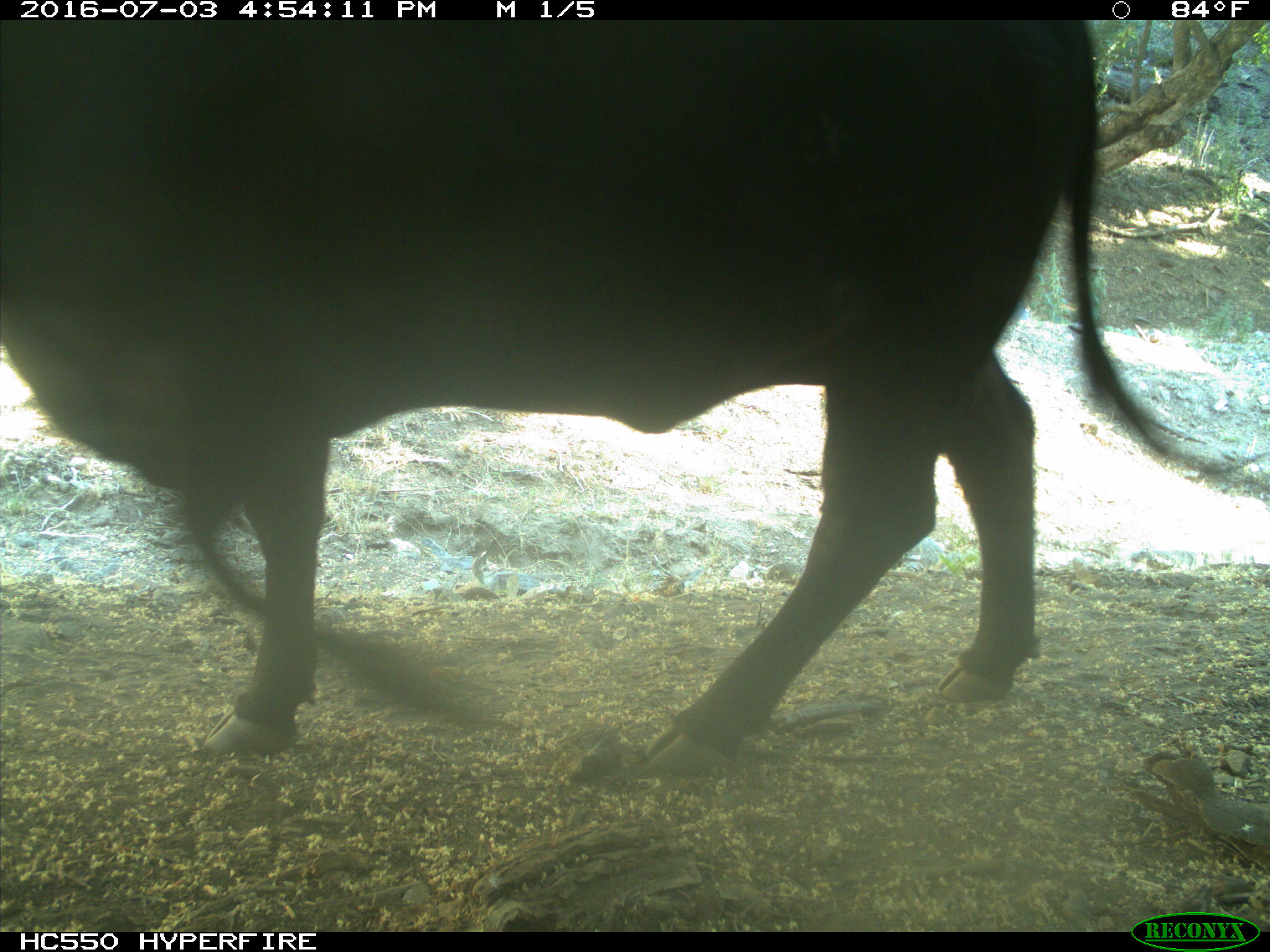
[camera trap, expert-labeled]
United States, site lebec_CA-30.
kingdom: Animalia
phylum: Chordata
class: Mammalia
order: Artiodactyla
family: Bovidae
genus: Bos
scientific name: Bos taurus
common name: domestic cow